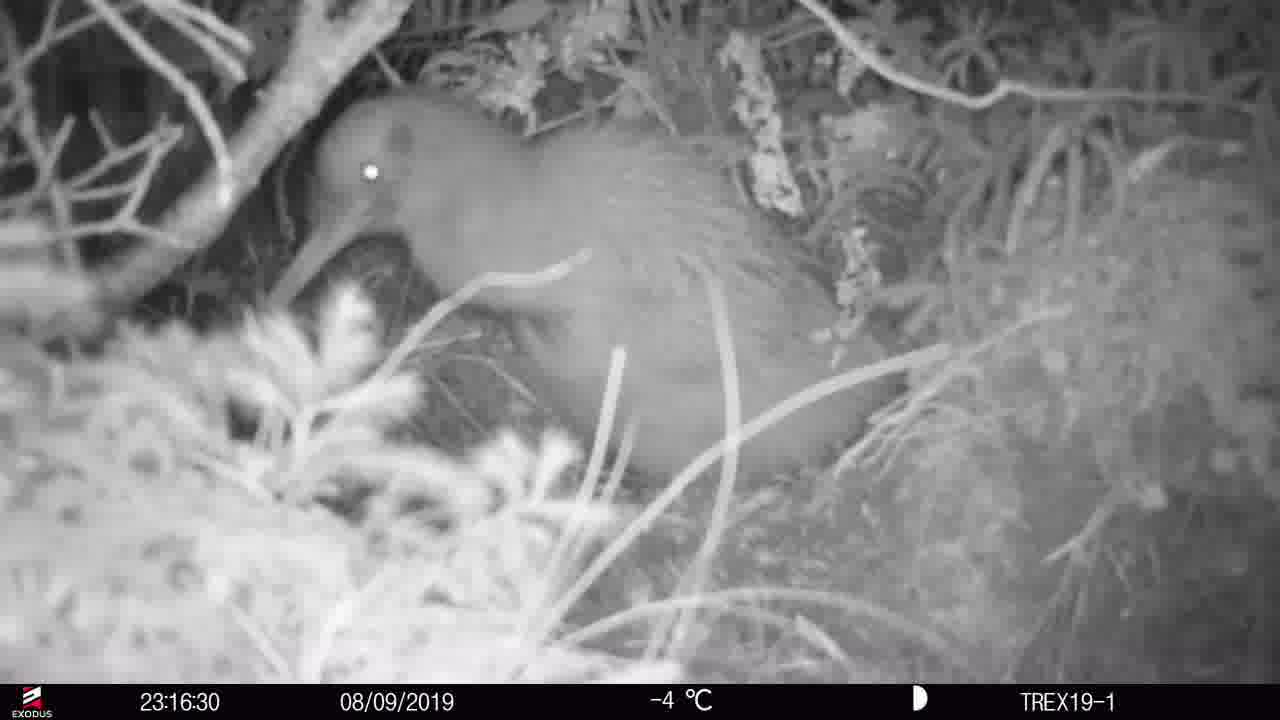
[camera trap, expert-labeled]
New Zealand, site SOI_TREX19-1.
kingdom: Animalia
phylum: Chordata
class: Aves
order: Apterygiformes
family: Apterygidae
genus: Apteryx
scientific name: Apteryx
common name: kiwi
Kiwi (Apteryx).